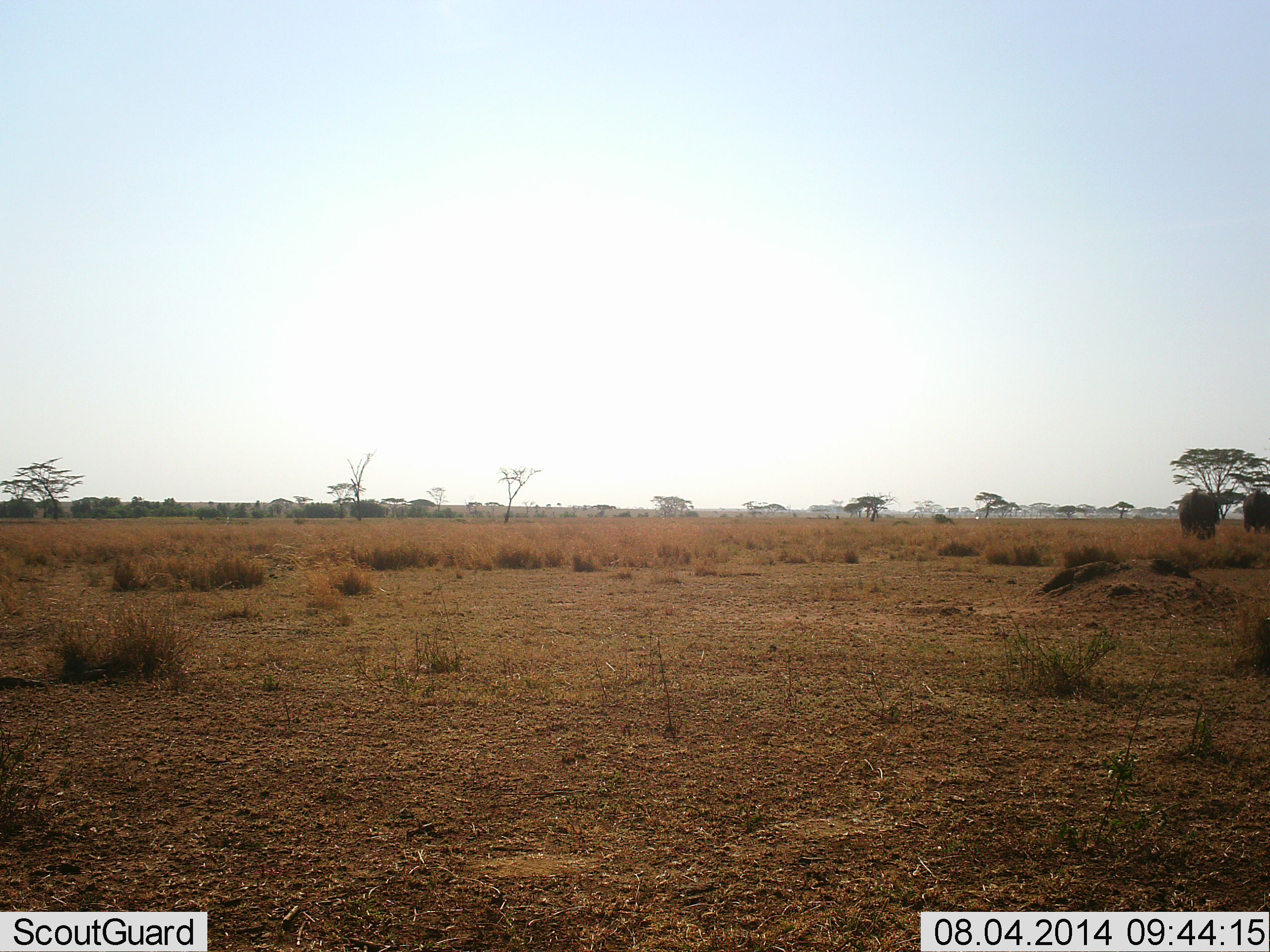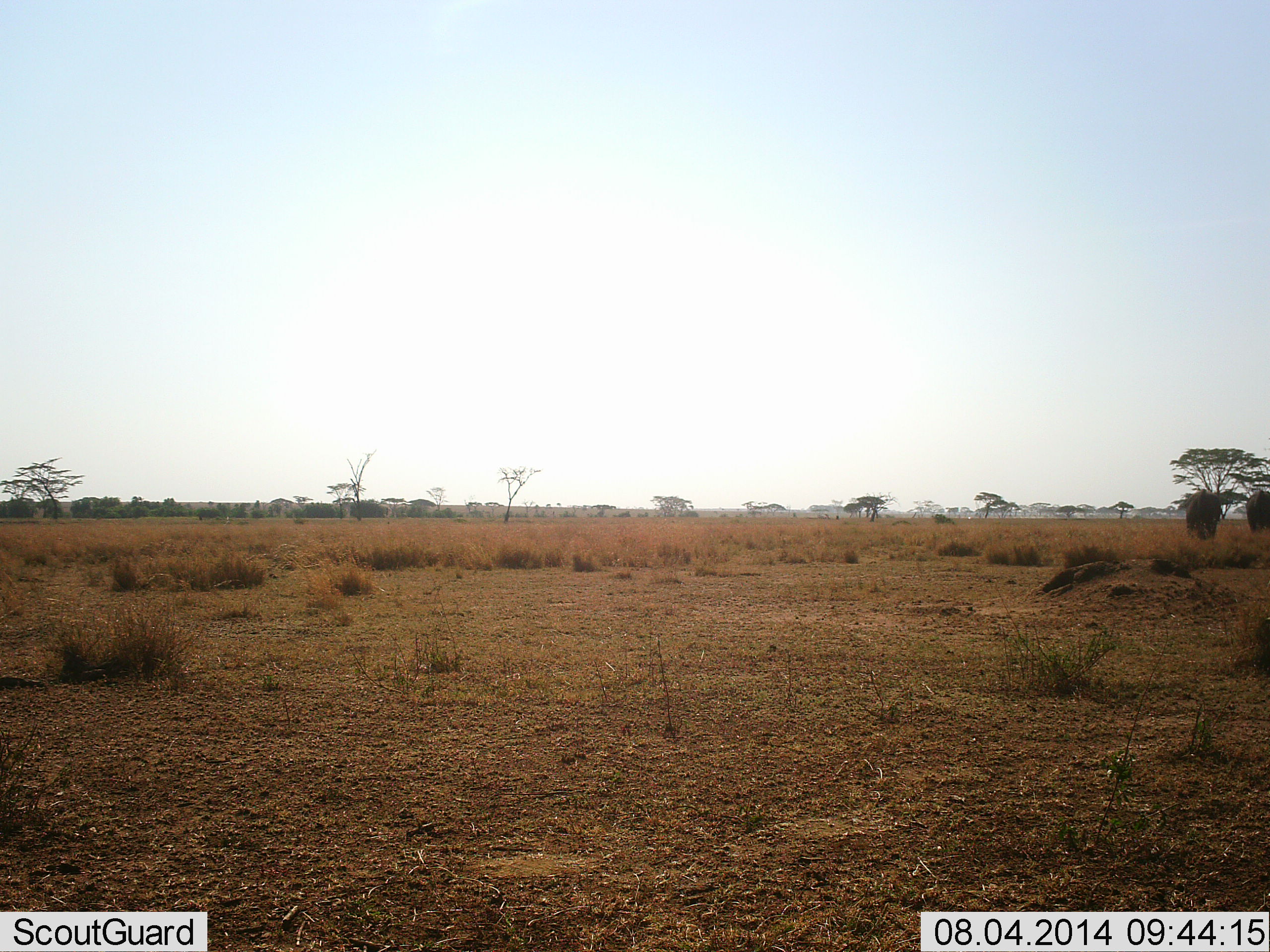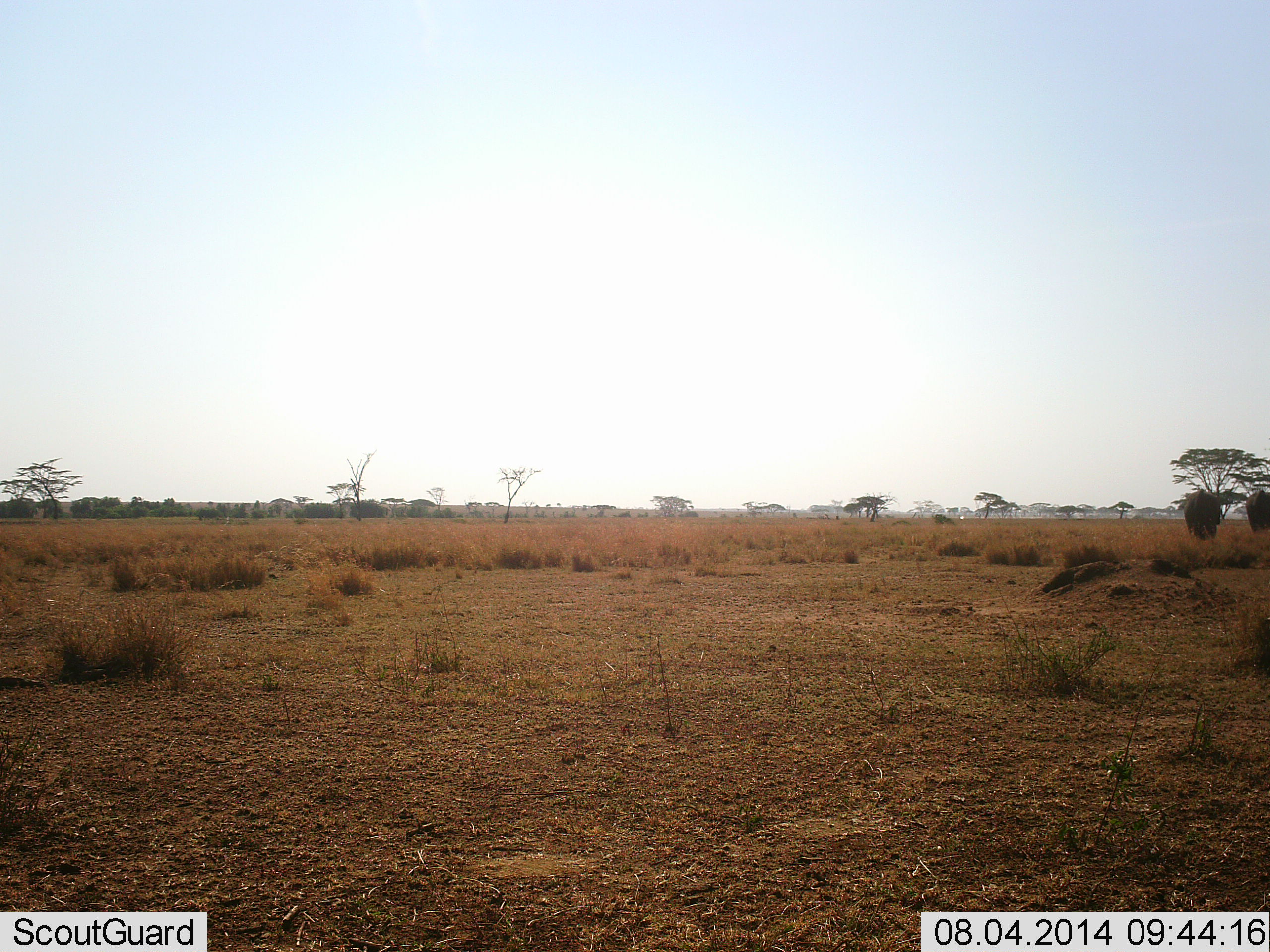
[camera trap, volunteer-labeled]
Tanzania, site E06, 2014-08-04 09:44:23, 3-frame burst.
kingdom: Animalia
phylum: Chordata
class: Mammalia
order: Proboscidea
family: Elephantidae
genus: Loxodonta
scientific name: Loxodonta africana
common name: african bush elephant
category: elephant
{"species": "elephant (african bush elephant) (Loxodonta africana)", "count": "2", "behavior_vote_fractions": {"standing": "25%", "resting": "0%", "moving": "75%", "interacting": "0%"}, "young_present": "0%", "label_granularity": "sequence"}